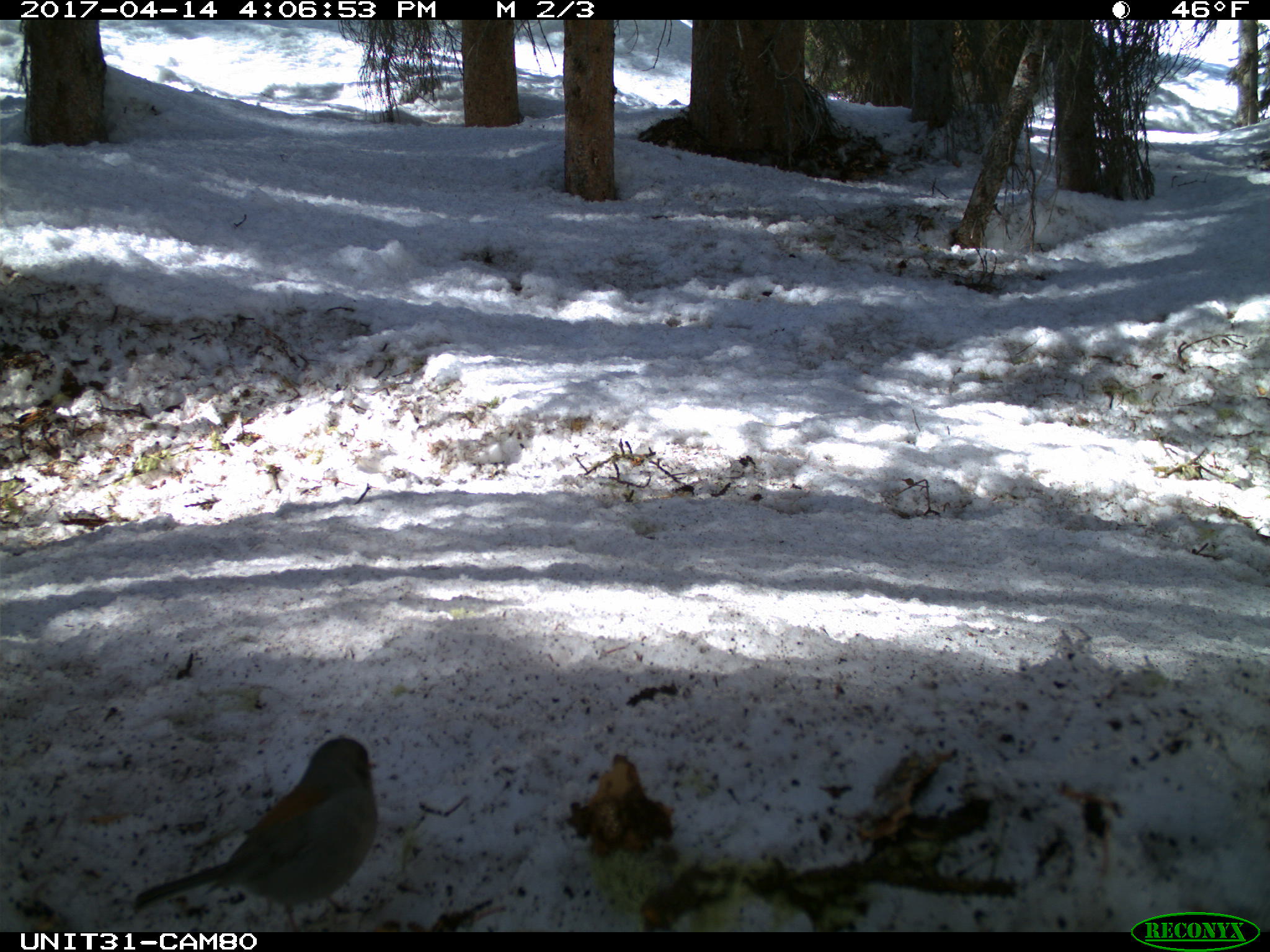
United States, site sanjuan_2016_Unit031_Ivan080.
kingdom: Animalia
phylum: Chordata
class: Aves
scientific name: Aves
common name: birds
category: unidentified bird